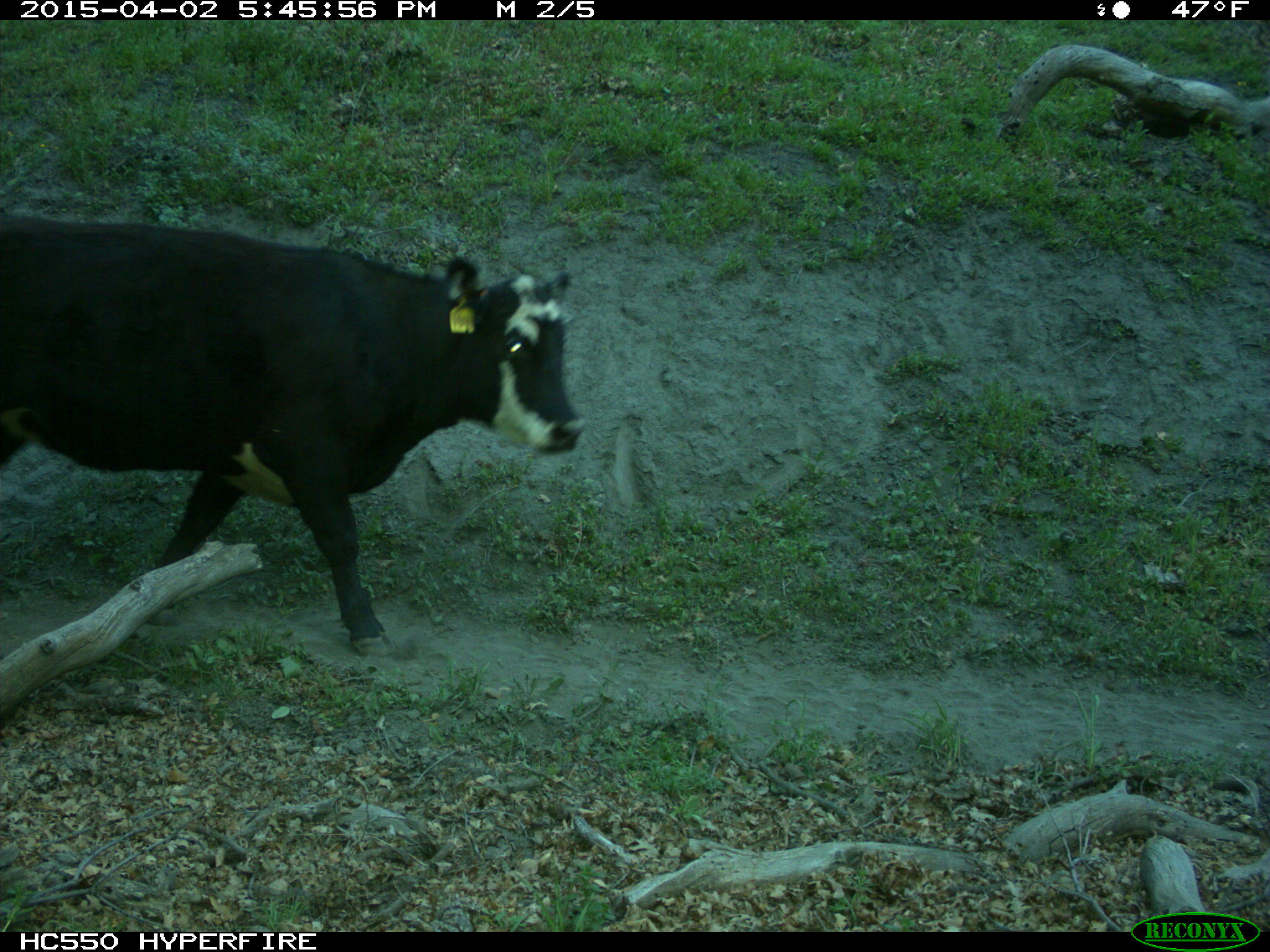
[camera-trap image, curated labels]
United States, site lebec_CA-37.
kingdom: Animalia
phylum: Chordata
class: Mammalia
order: Artiodactyla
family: Bovidae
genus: Bos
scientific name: Bos taurus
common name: domestic cow